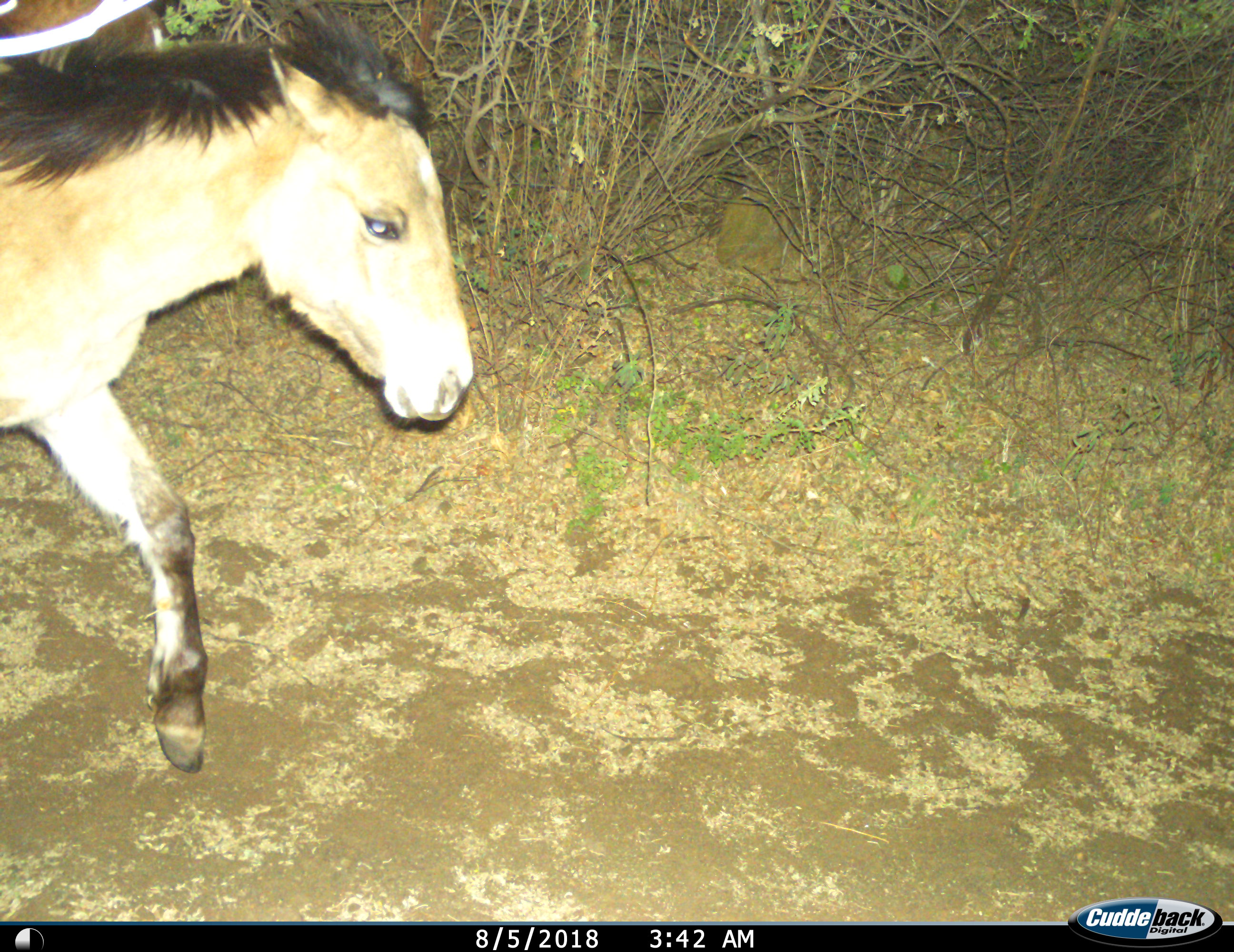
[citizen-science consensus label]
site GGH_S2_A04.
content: unidentified animal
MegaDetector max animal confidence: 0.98